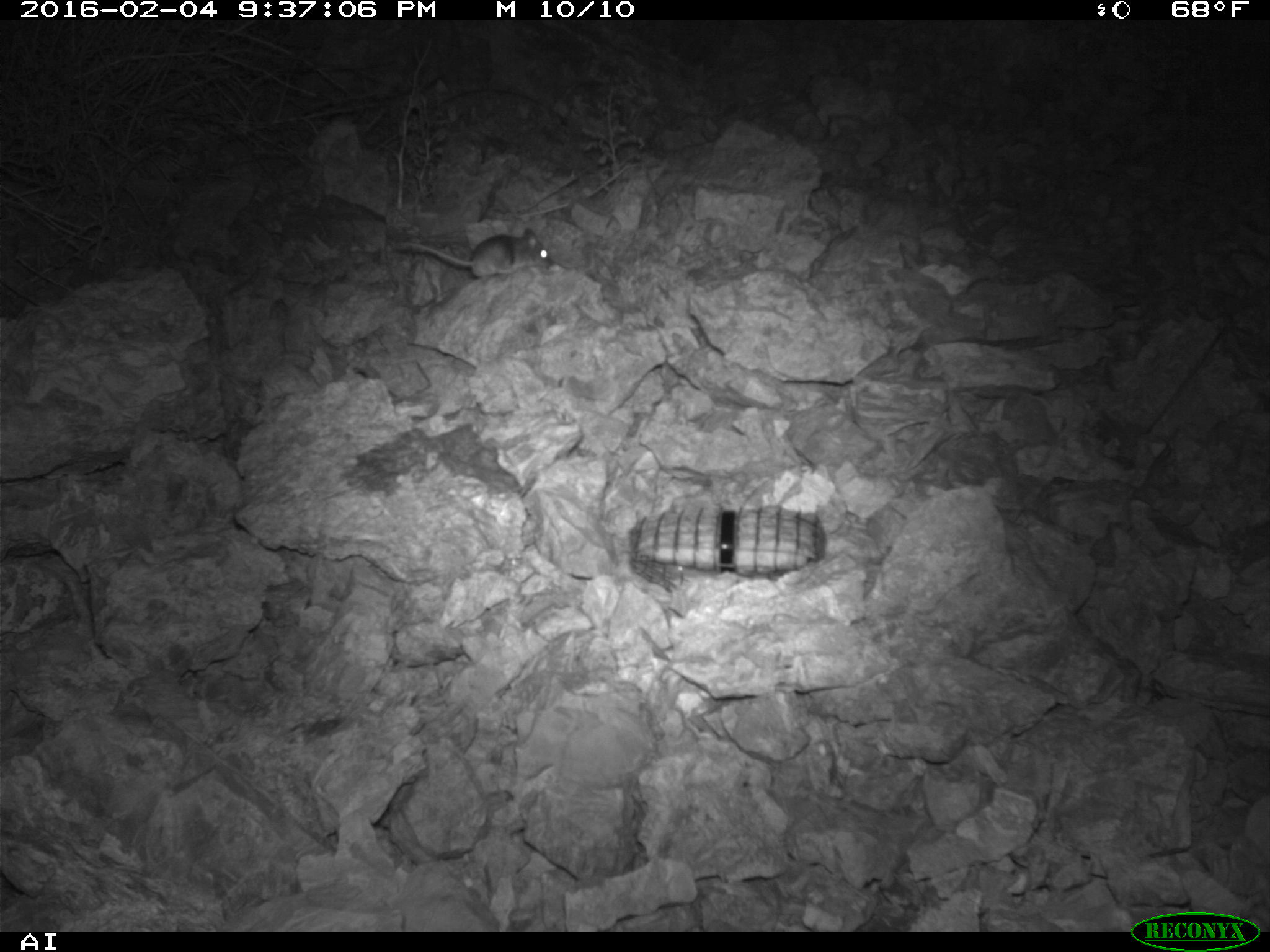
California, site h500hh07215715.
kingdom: Animalia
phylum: Chordata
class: Mammalia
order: Rodentia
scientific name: Rodentia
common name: rodent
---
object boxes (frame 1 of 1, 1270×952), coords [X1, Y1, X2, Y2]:
rodent: [396, 229, 552, 279]